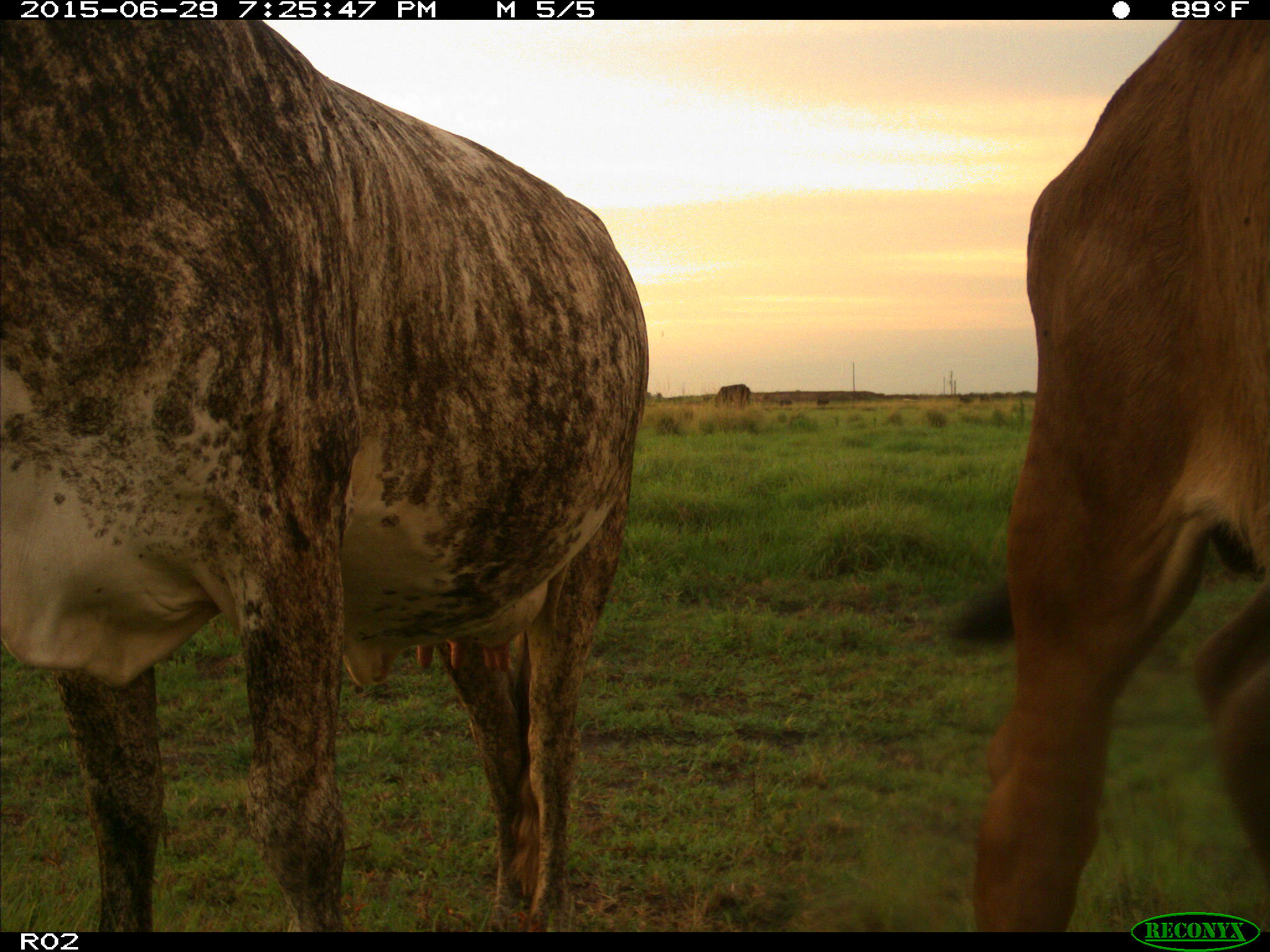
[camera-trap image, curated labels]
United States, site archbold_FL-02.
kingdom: Animalia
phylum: Chordata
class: Mammalia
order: Artiodactyla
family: Bovidae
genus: Bos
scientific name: Bos taurus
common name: domestic cow